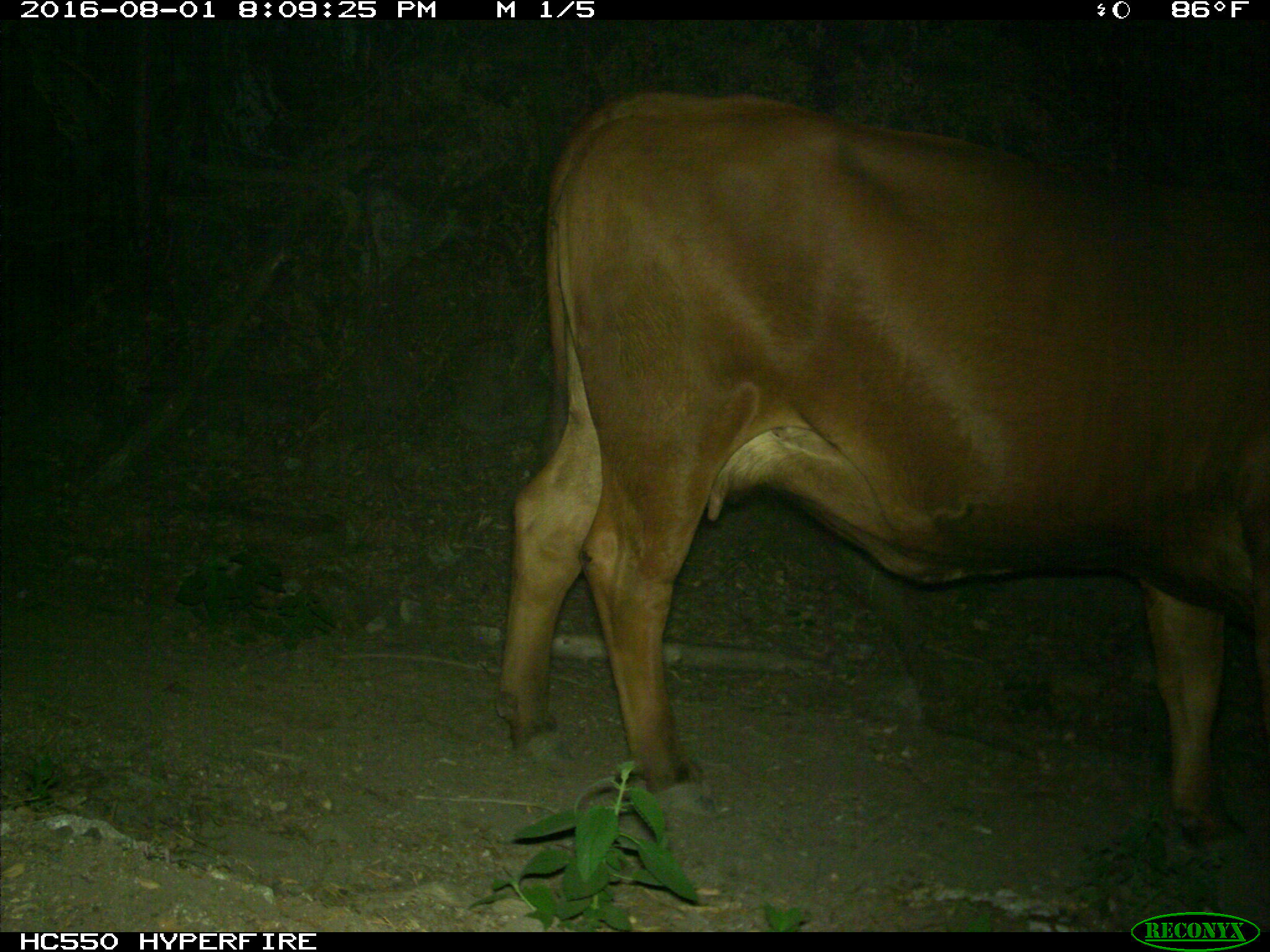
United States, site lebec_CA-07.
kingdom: Animalia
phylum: Chordata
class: Mammalia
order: Artiodactyla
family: Bovidae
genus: Bos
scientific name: Bos taurus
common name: domestic cow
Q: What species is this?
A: Bos taurus (domestic cow).